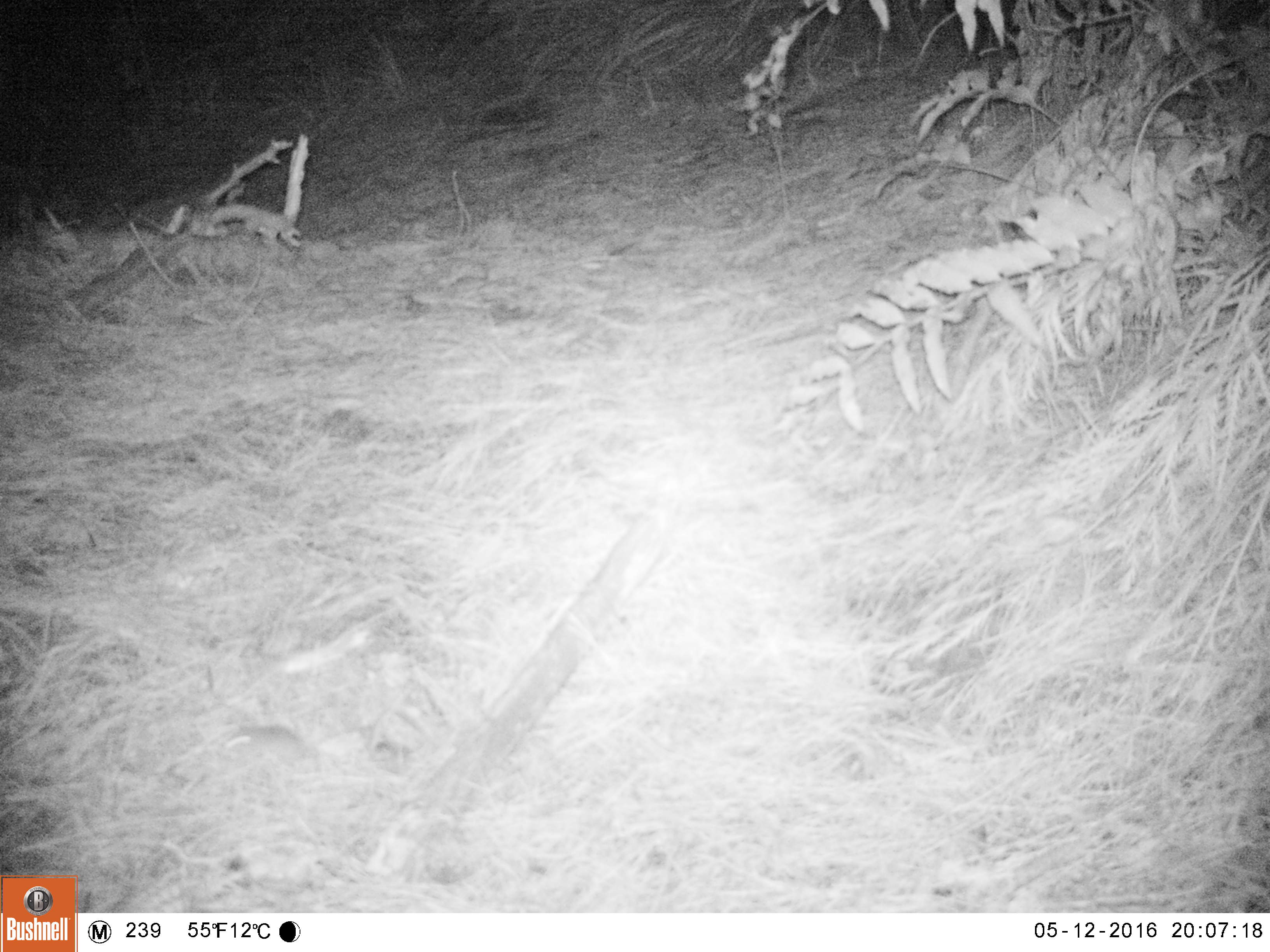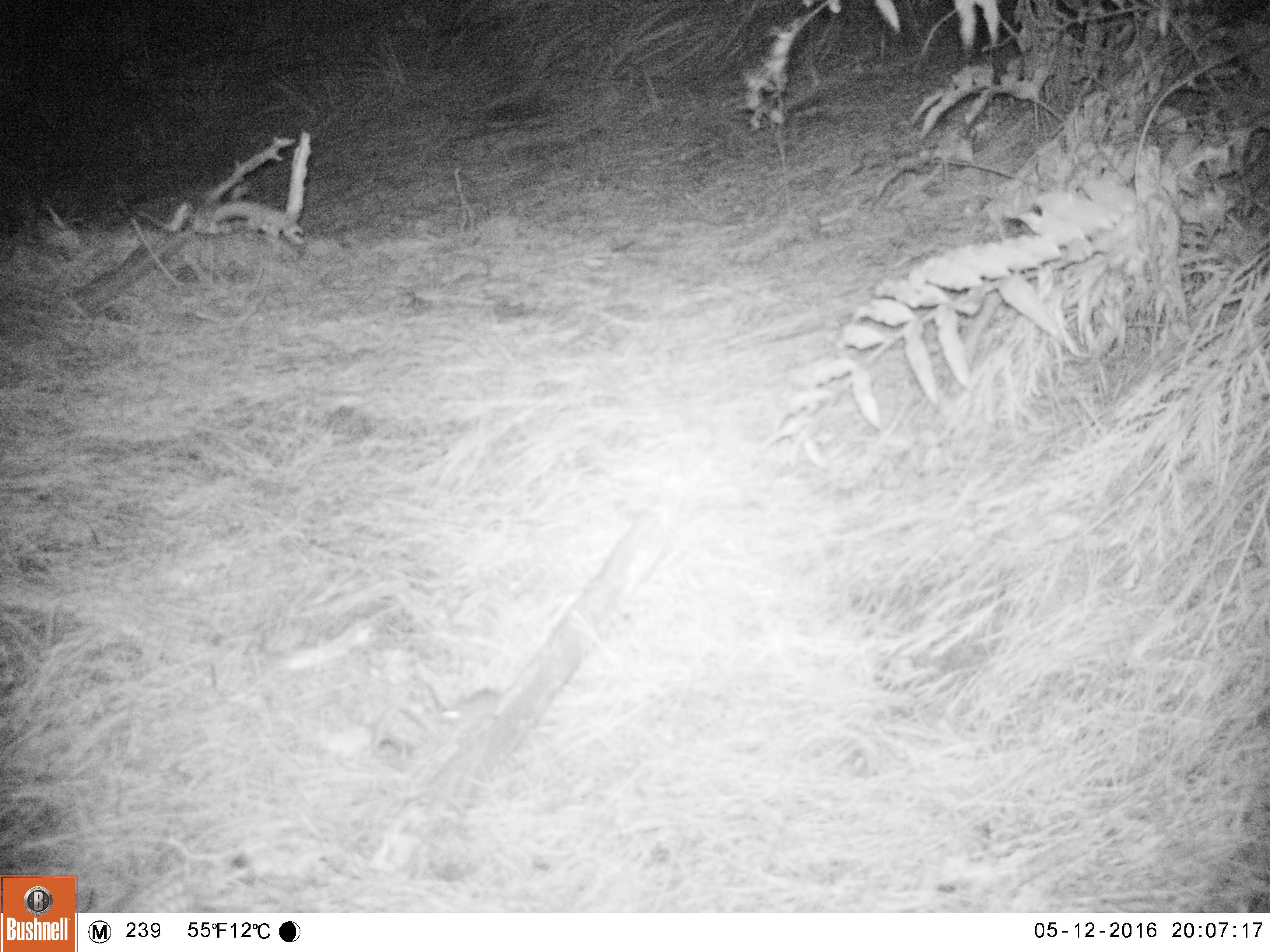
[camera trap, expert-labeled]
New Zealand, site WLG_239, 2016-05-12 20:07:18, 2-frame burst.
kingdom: Animalia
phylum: Chordata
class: Mammalia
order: Rodentia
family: Muridae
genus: Mus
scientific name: Mus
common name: mouse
Mouse (Mus).